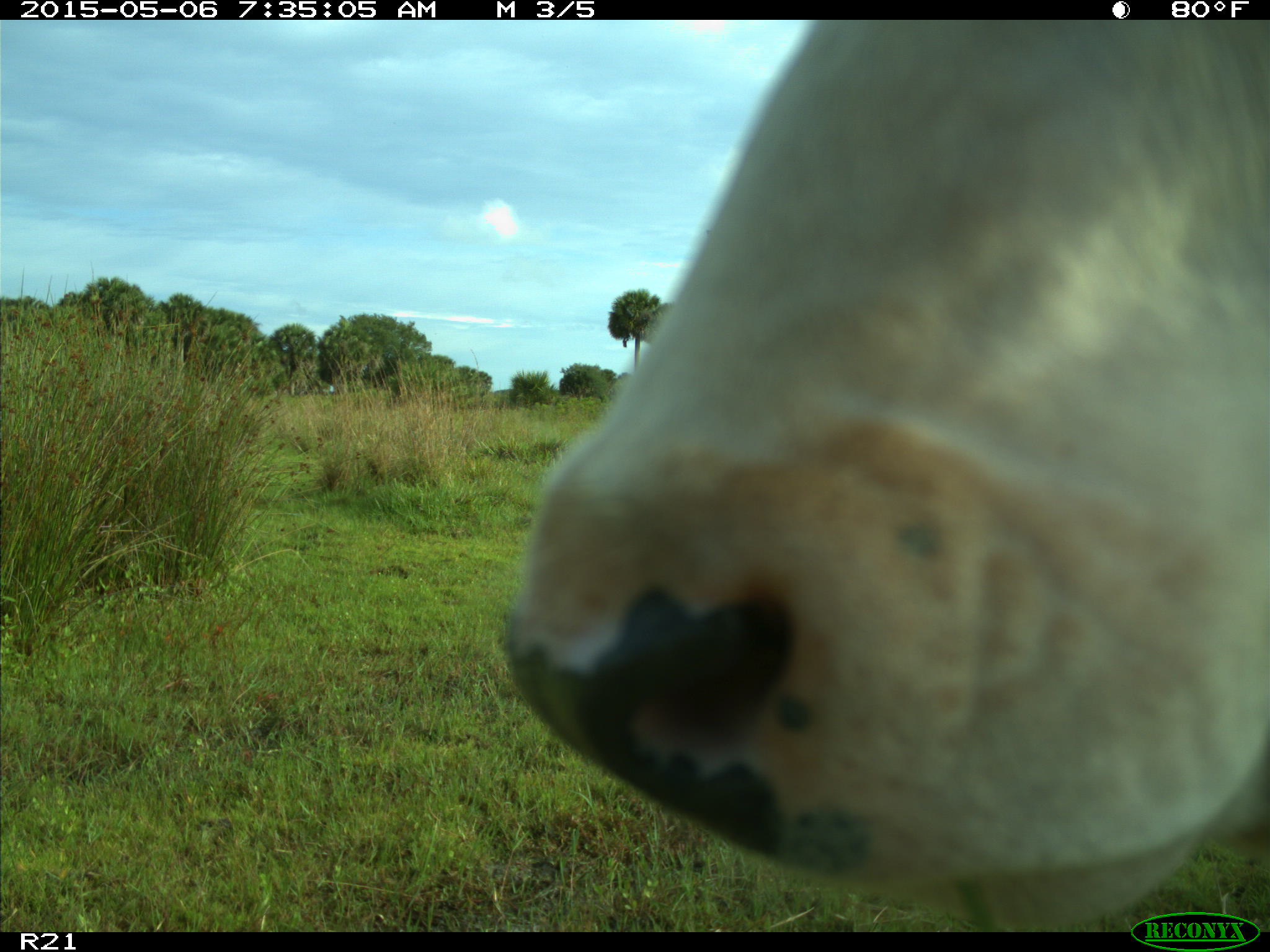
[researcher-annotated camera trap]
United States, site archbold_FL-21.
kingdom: Animalia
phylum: Chordata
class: Mammalia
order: Artiodactyla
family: Bovidae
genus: Bos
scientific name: Bos taurus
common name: domestic cow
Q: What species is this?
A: Bos taurus (domestic cow).